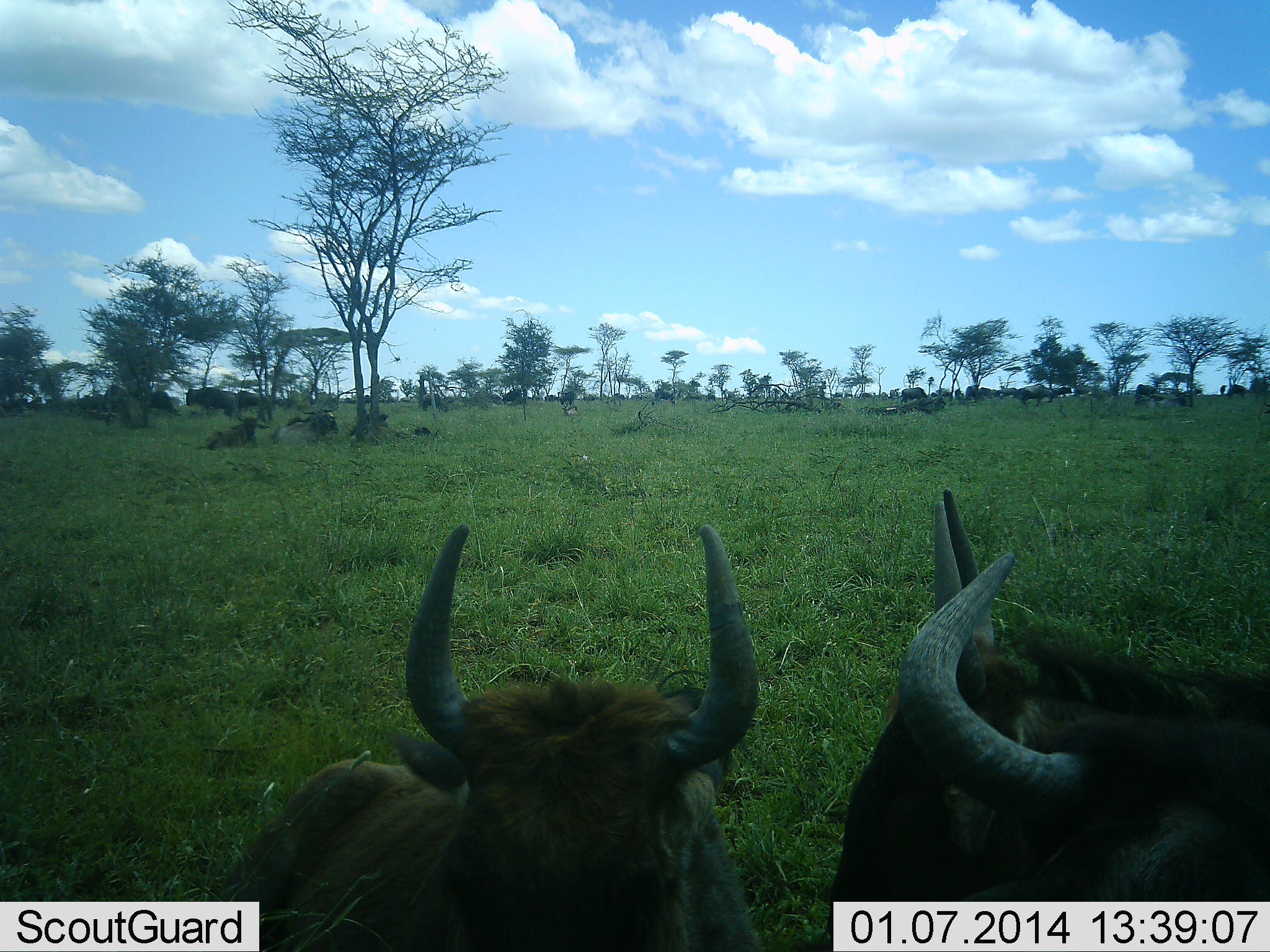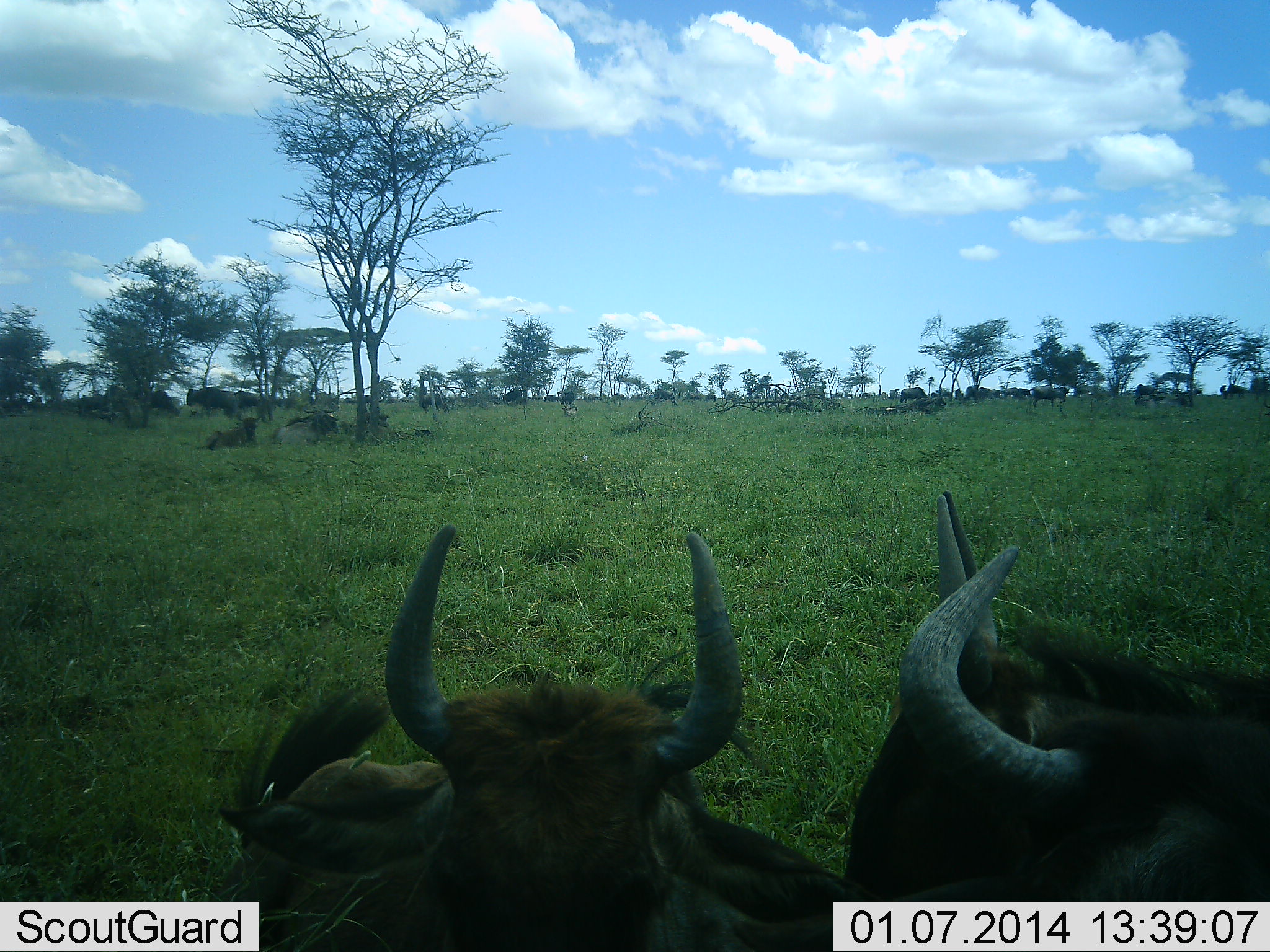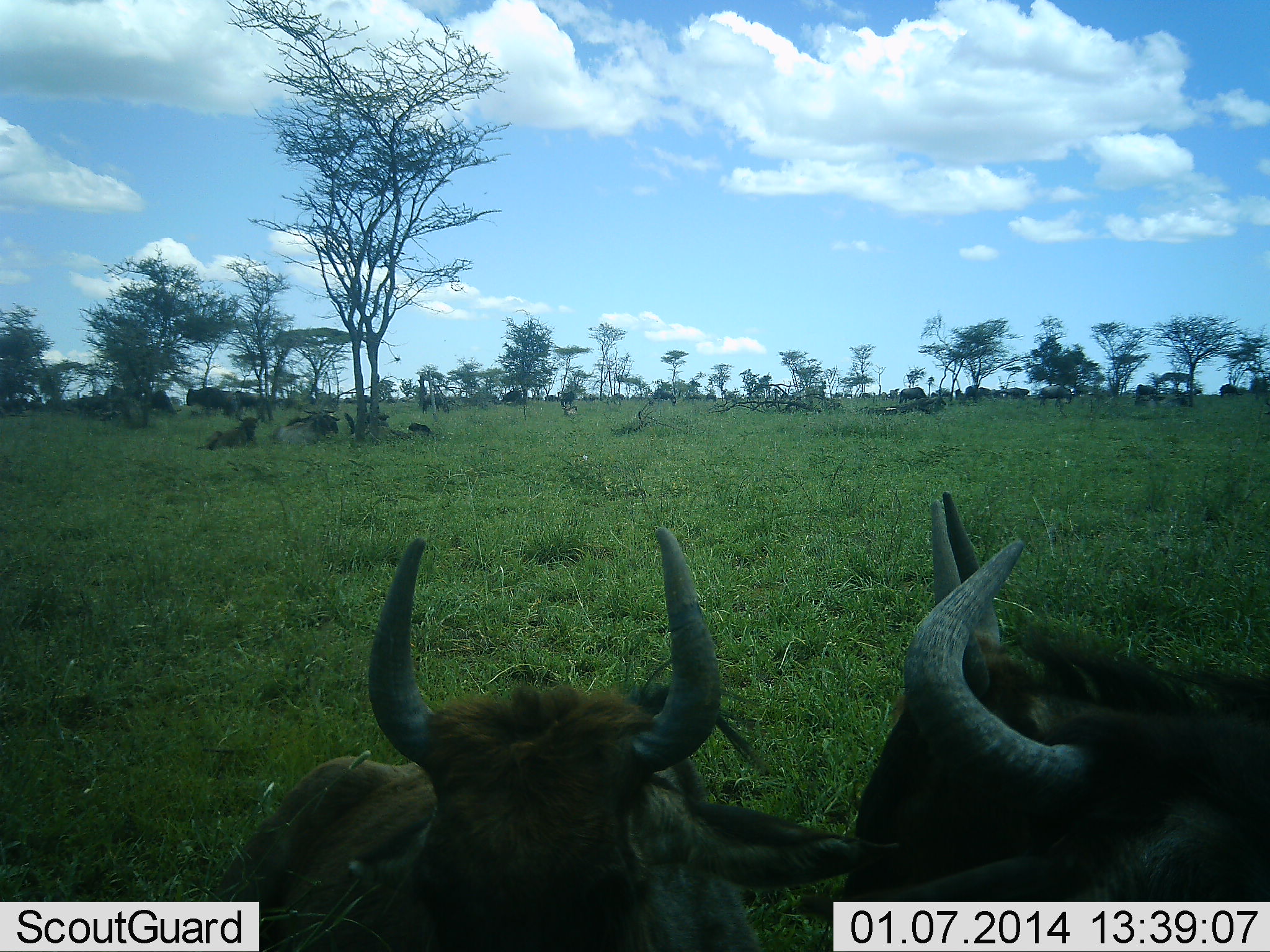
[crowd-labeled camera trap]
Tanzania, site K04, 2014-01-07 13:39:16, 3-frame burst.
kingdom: Animalia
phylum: Chordata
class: Mammalia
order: Artiodactyla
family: Bovidae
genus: Connochaetes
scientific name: Connochaetes taurinus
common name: blue wildebeest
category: wildebeest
Wildebeest (blue wildebeest) (Connochaetes taurinus), count 11-50. Behavior (volunteer vote fractions): standing 40%, resting 80%, moving 50%, interacting 0%. Young present (vote fraction): 10%. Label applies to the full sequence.